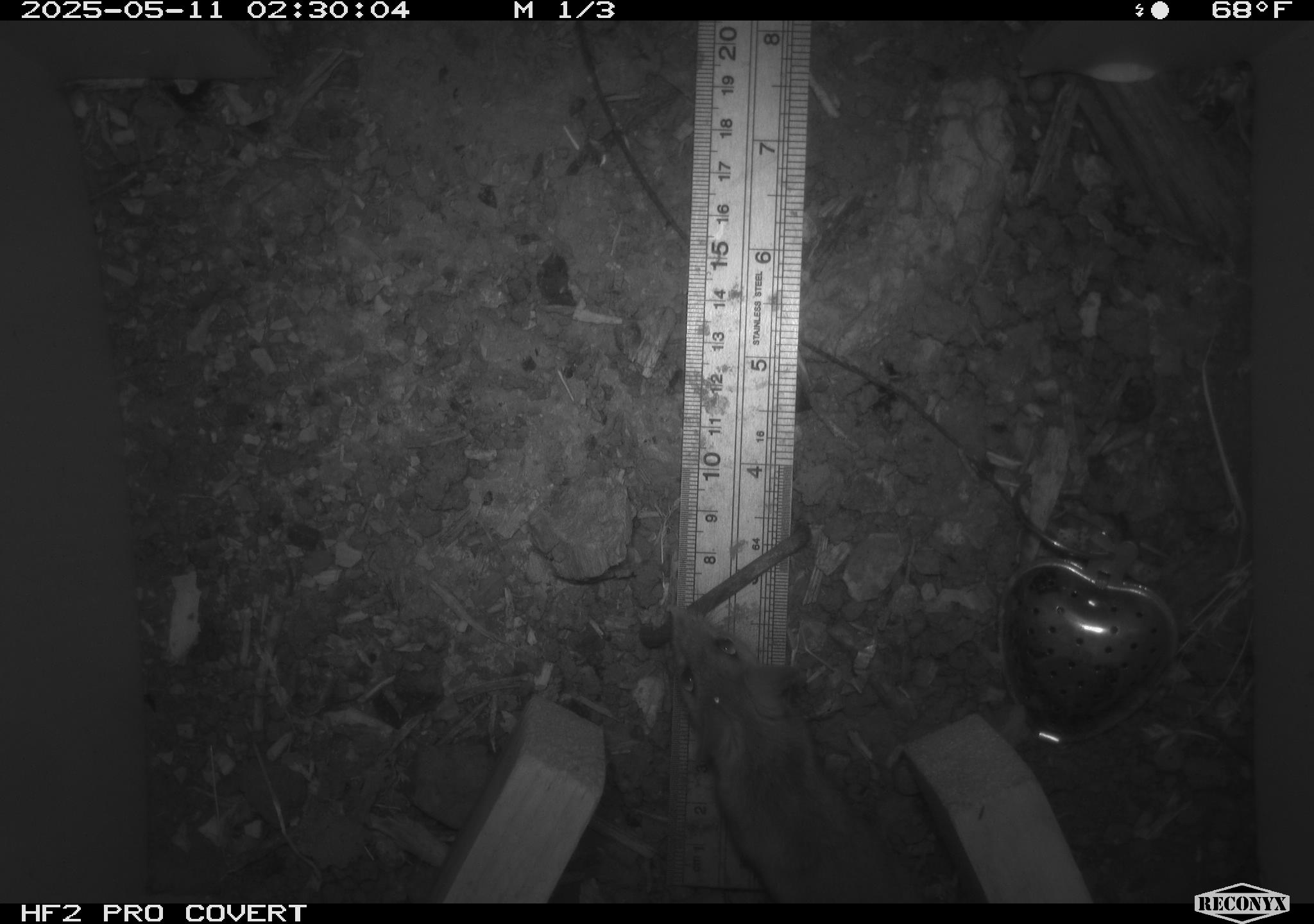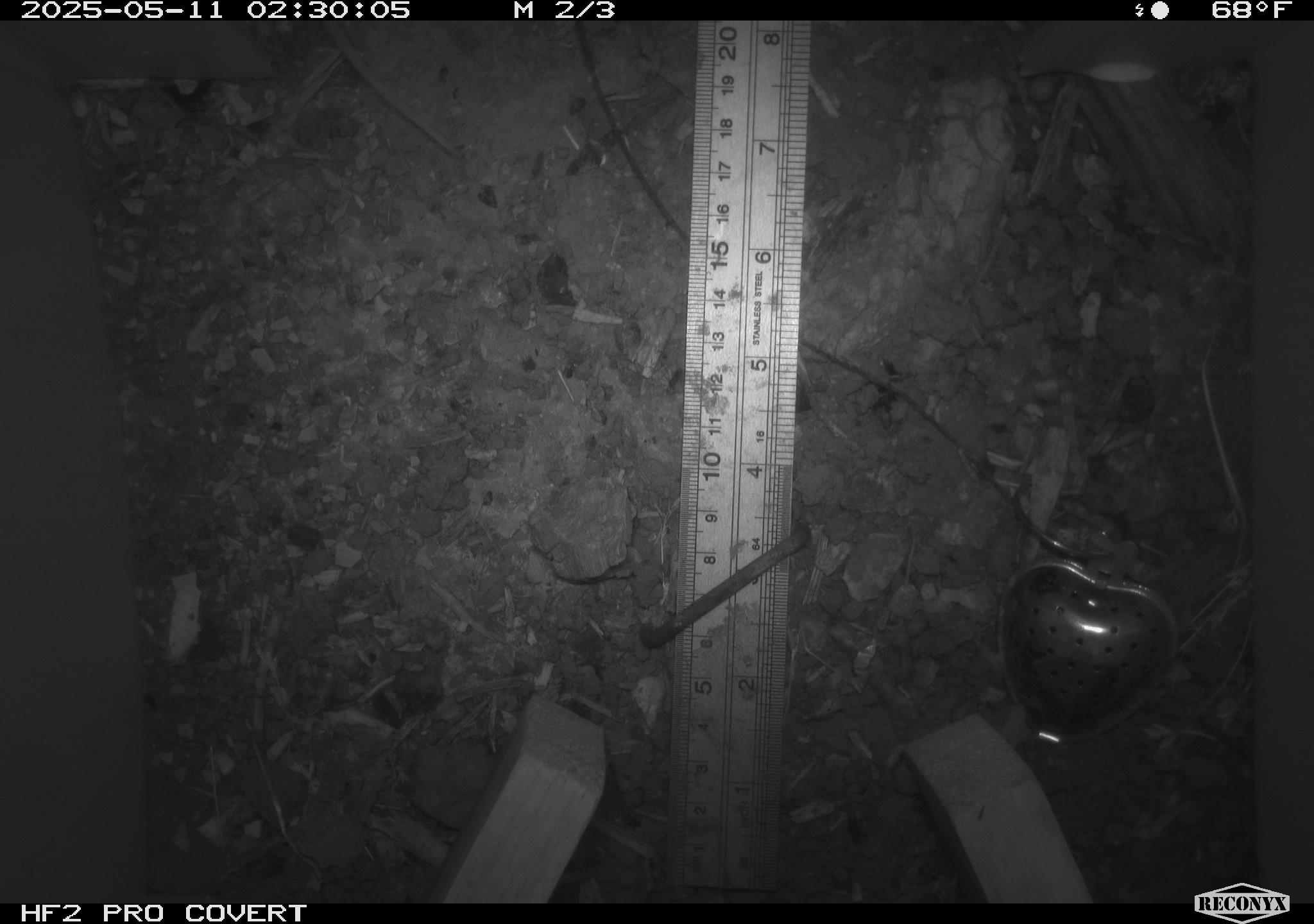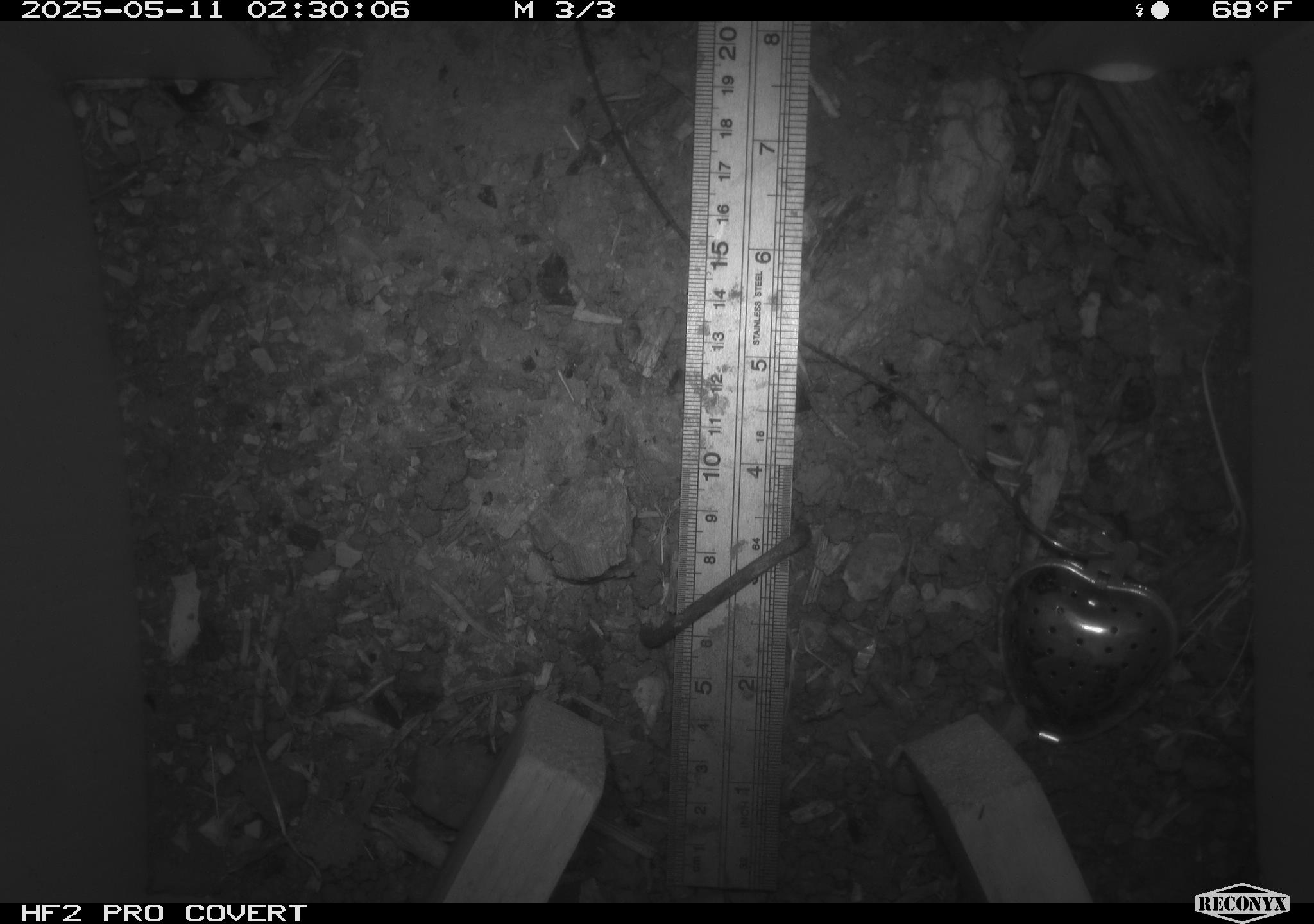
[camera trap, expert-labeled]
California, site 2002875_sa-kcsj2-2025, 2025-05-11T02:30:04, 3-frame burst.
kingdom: Animalia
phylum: Chordata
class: Mammalia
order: Rodentia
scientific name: Rodentia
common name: rodent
Rodent (Rodentia).